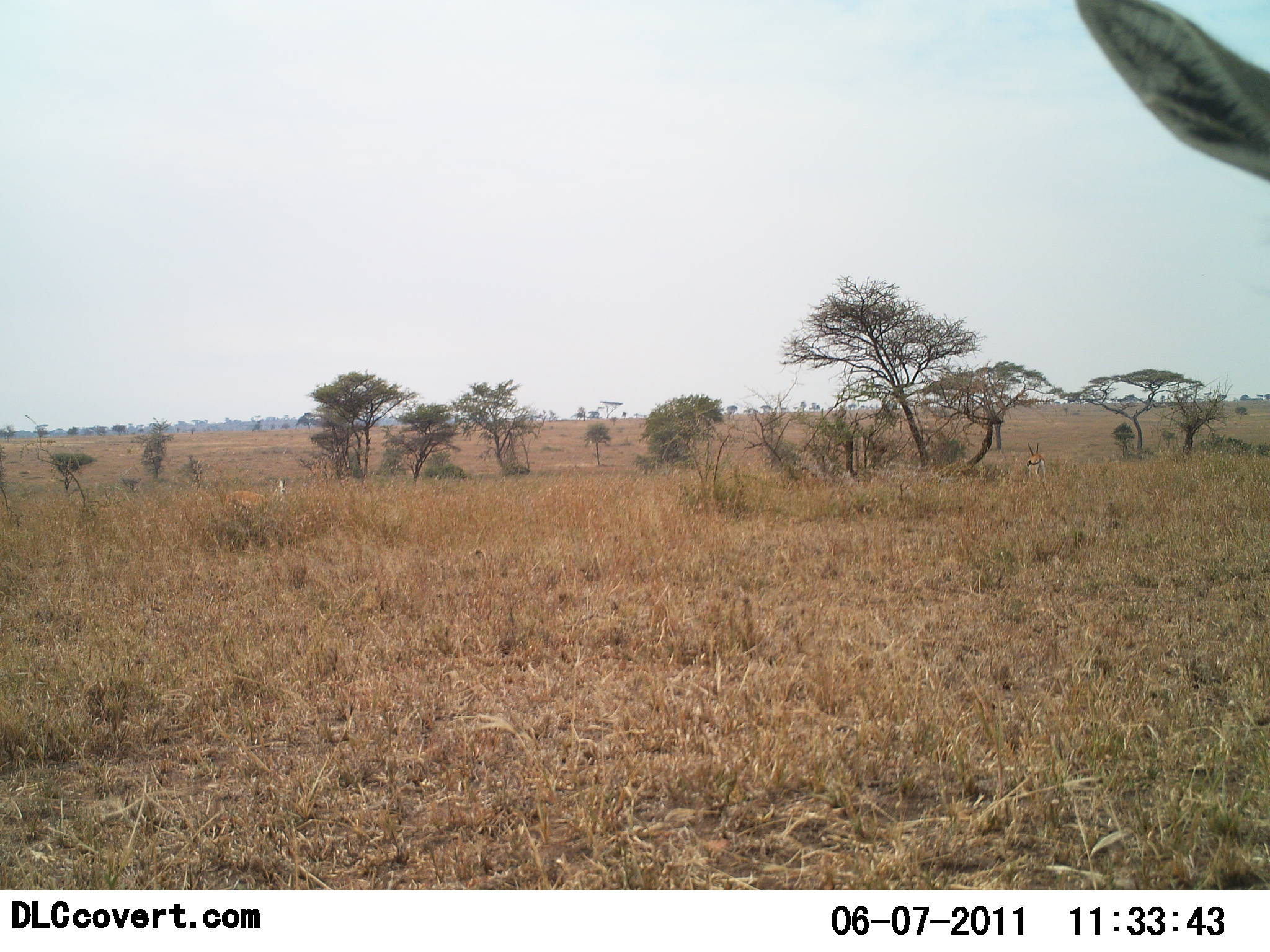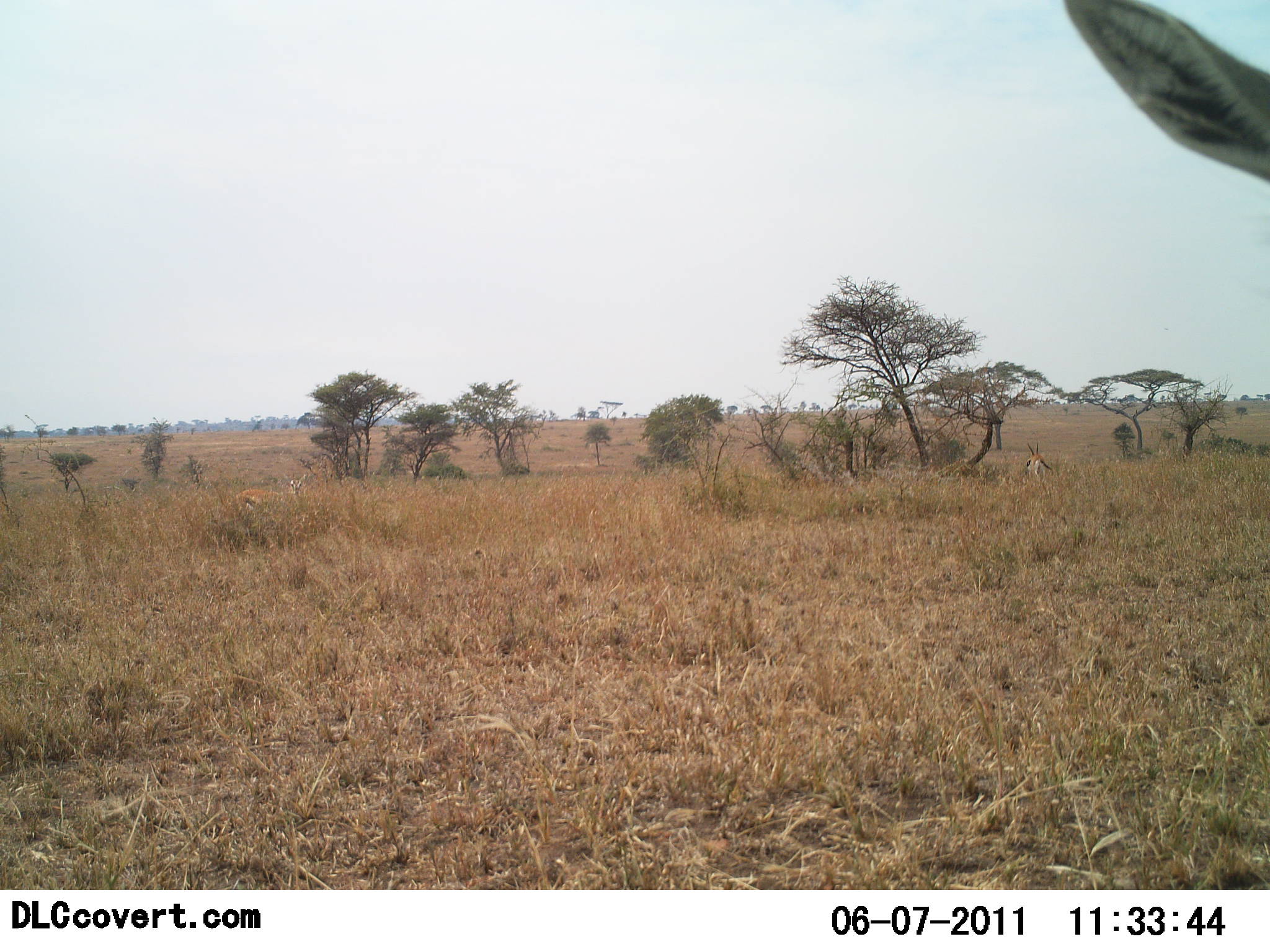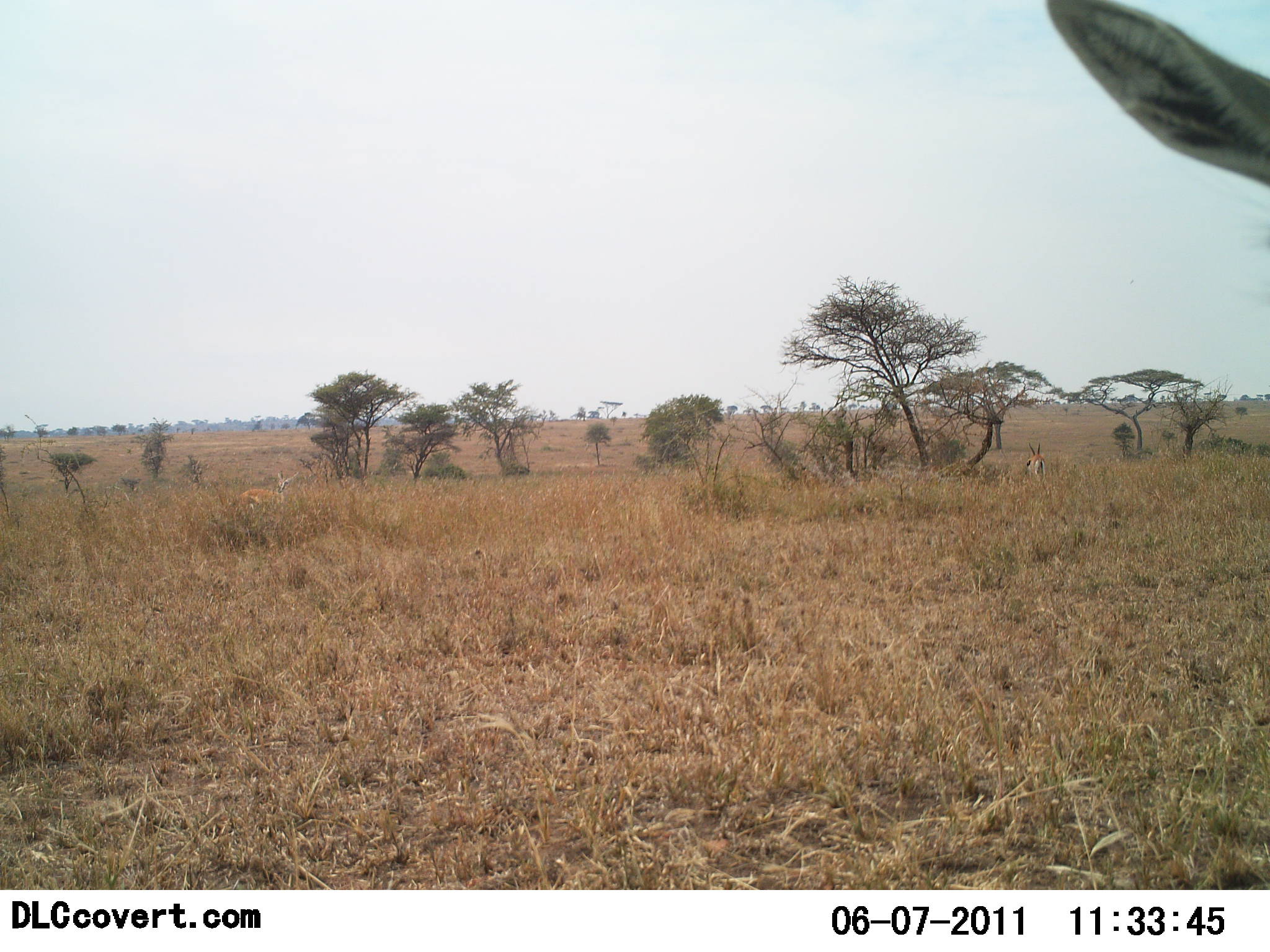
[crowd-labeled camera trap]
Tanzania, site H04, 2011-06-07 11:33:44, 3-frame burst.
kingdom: Animalia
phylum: Chordata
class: Mammalia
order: Artiodactyla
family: Bovidae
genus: Eudorcas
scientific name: Eudorcas thomsonii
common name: thomson's gazelle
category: gazellethomsons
Gazellethomsons (thomson's gazelle) (Eudorcas thomsonii), count 3. Behavior (volunteer vote fractions): standing 73%, resting 9%, moving 9%, interacting 0%. Young present (vote fraction): 0%. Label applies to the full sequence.